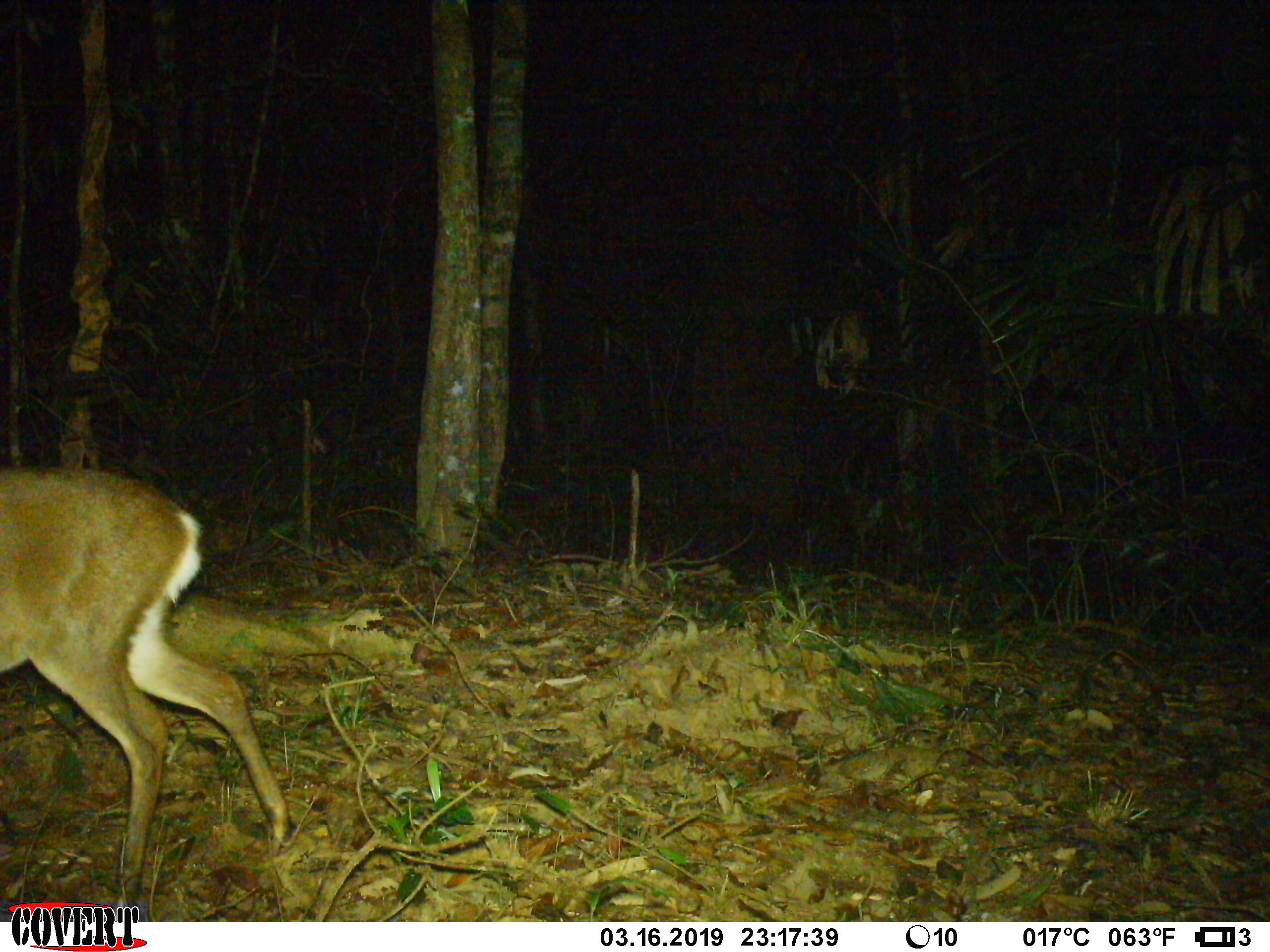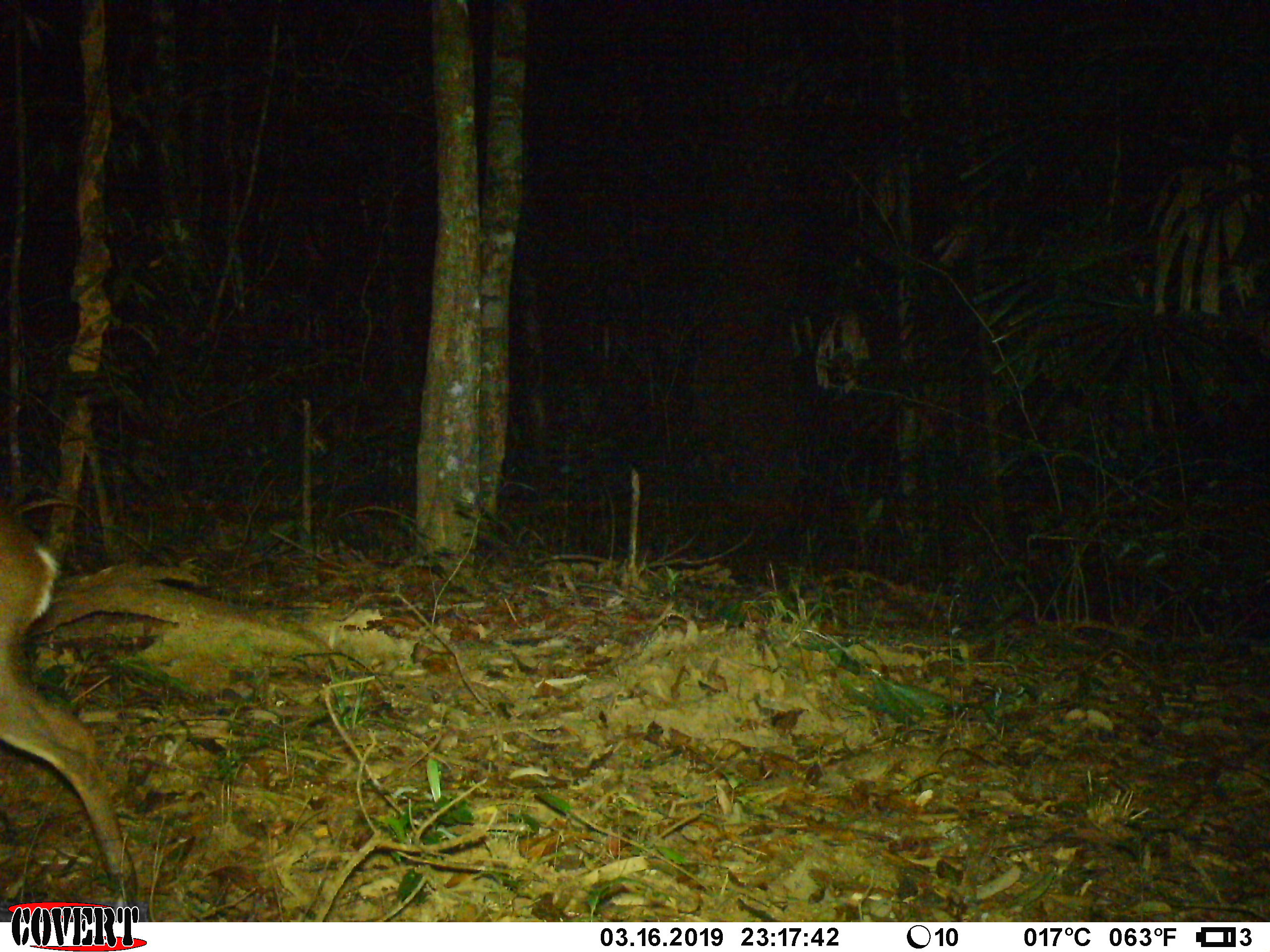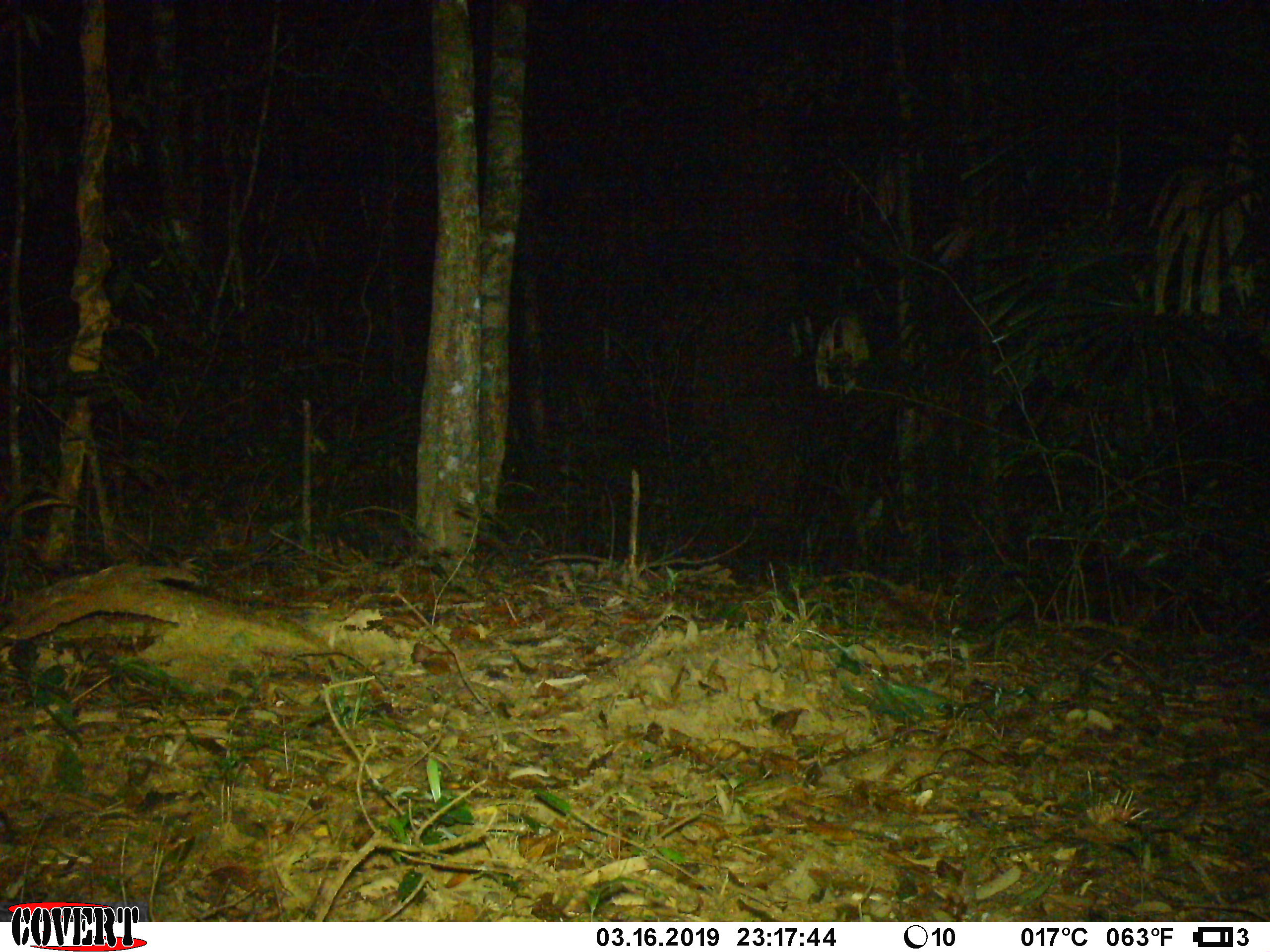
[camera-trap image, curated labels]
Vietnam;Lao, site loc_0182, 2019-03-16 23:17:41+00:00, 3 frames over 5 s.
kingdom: Animalia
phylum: Chordata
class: Mammalia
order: Artiodactyla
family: Cervidae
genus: Muntiacus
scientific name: Muntiacus vuquangensis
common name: large-antlered muntjac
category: large antlered muntjac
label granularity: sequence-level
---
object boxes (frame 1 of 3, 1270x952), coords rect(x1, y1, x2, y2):
large antlered muntjac: rect(0, 465, 291, 905)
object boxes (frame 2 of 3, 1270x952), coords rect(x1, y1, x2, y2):
large antlered muntjac: rect(0, 502, 138, 910)